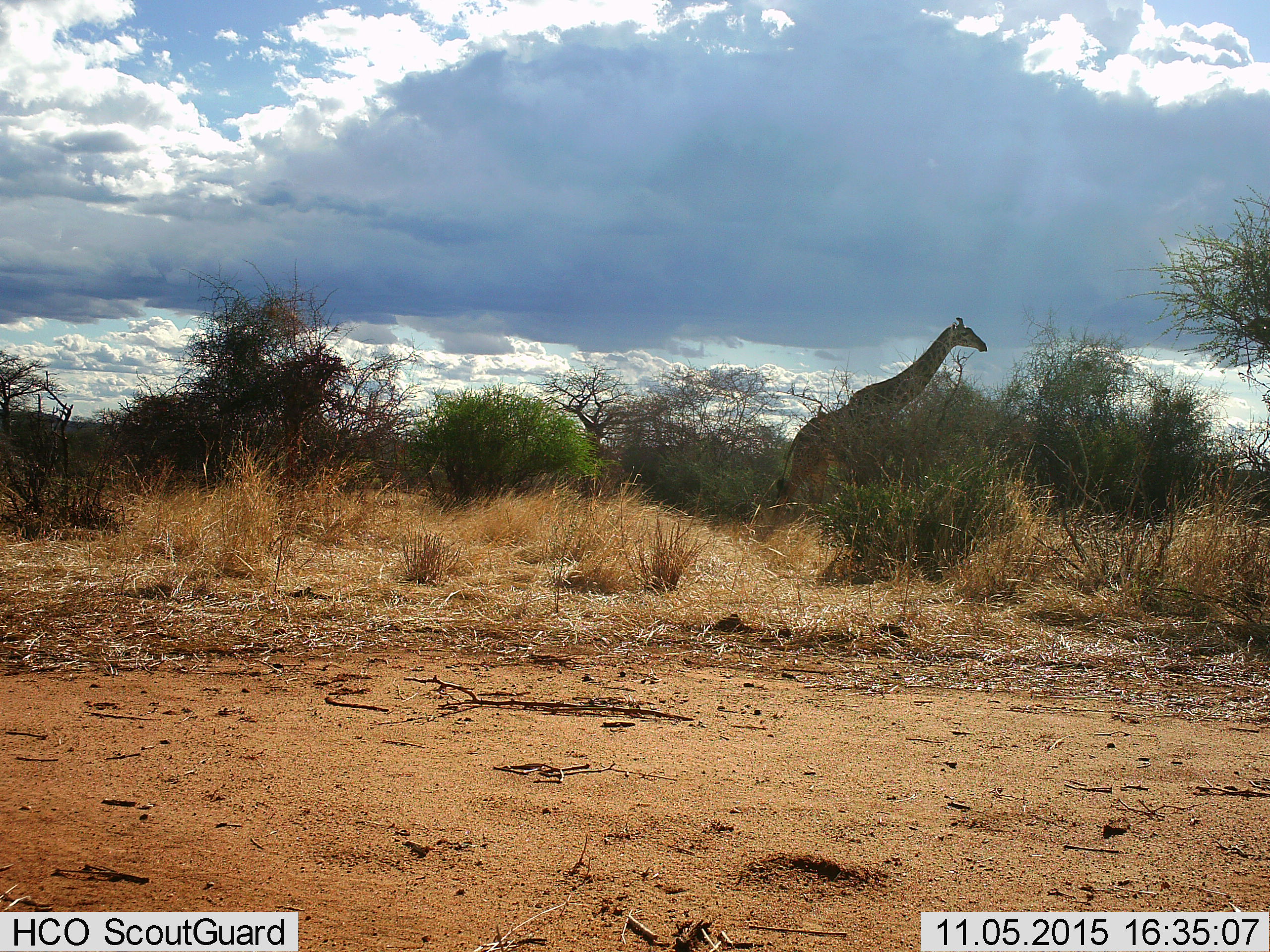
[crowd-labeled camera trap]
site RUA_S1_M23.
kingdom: Animalia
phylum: Chordata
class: Mammalia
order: Artiodactyla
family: Giraffidae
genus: Giraffa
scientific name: Giraffa camelopardalis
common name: giraffe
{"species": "giraffe (Giraffa camelopardalis)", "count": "1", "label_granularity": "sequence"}